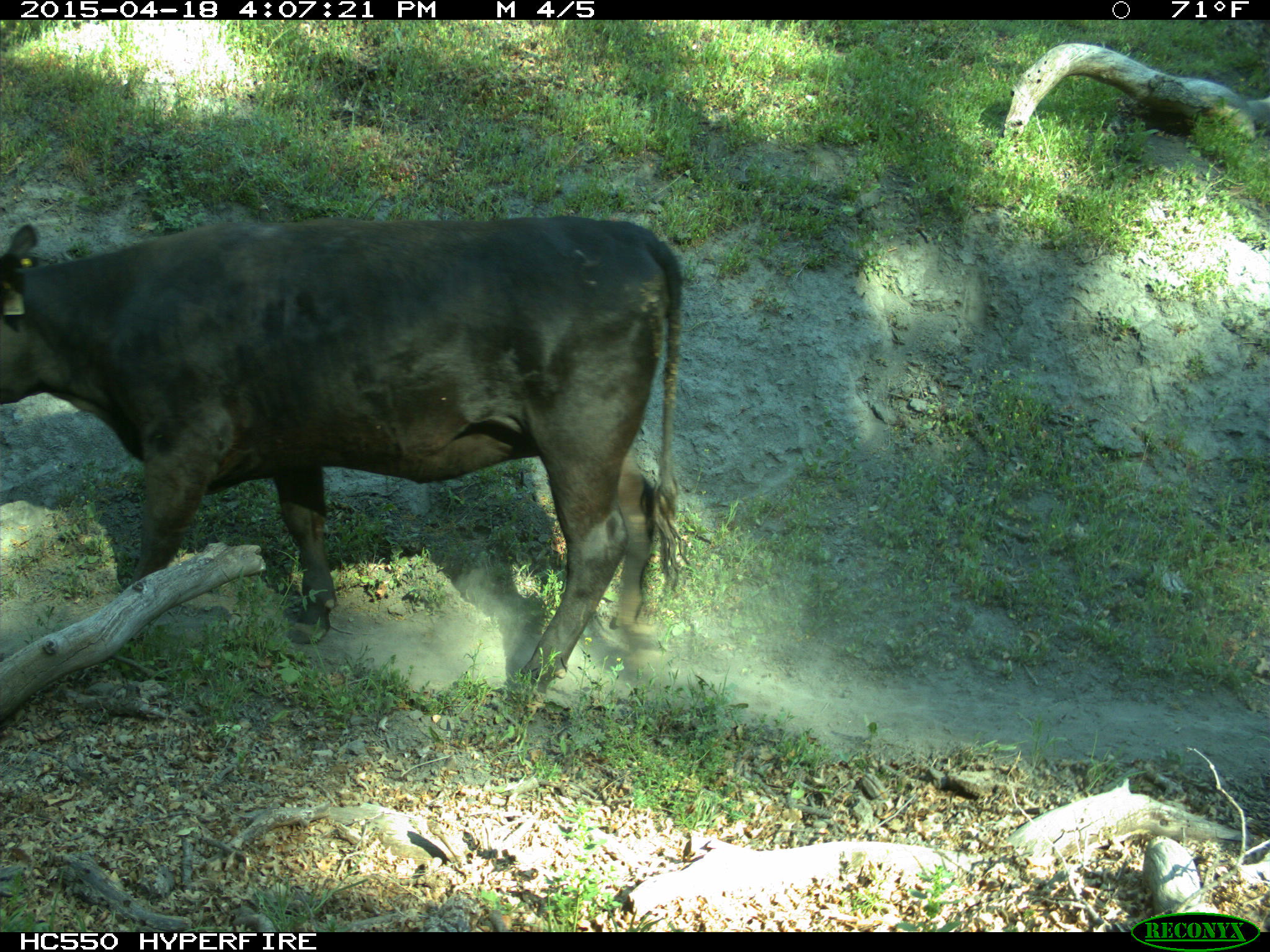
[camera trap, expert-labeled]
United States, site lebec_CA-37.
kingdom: Animalia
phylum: Chordata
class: Mammalia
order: Artiodactyla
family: Bovidae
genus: Bos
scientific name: Bos taurus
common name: domestic cow